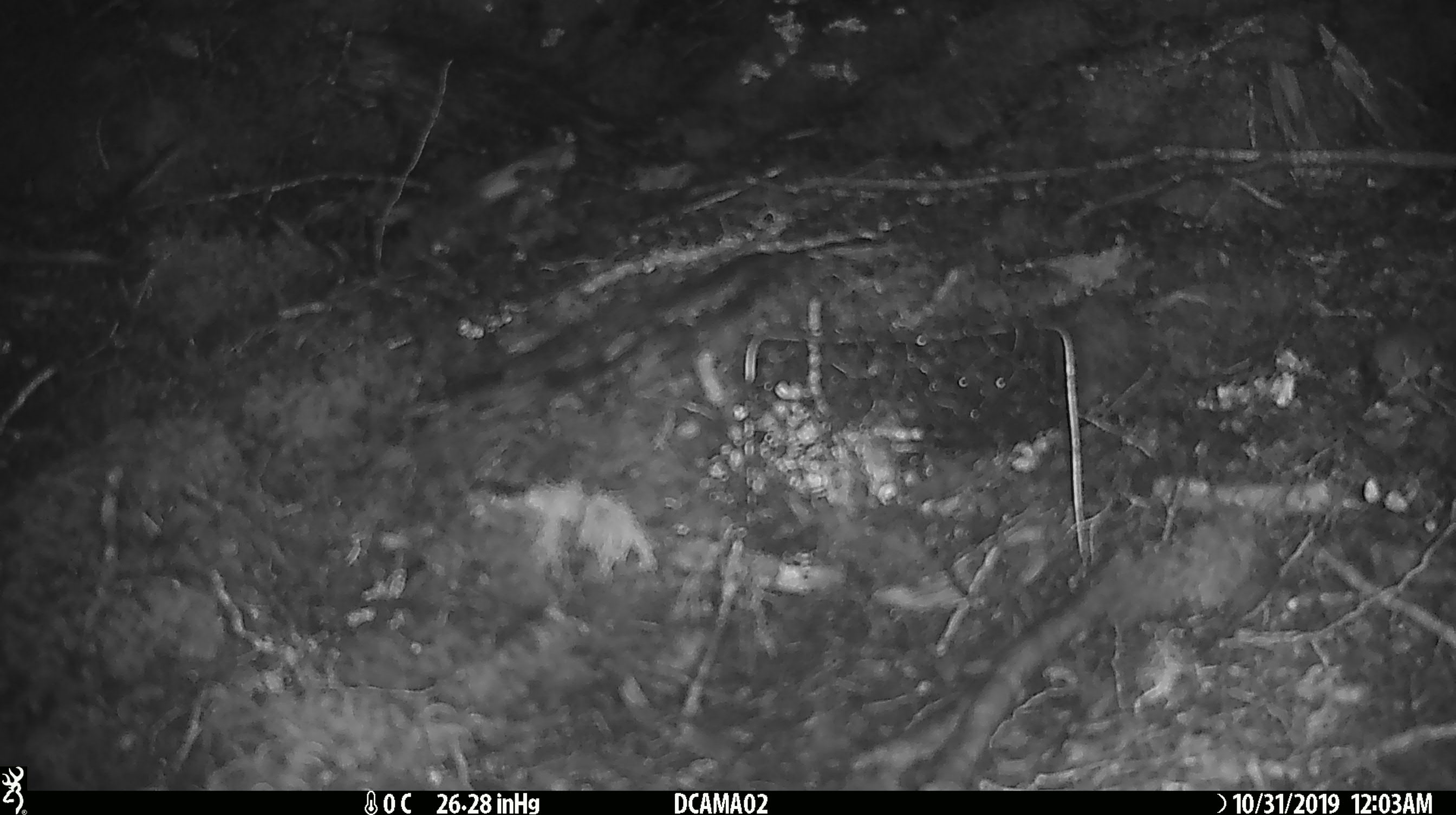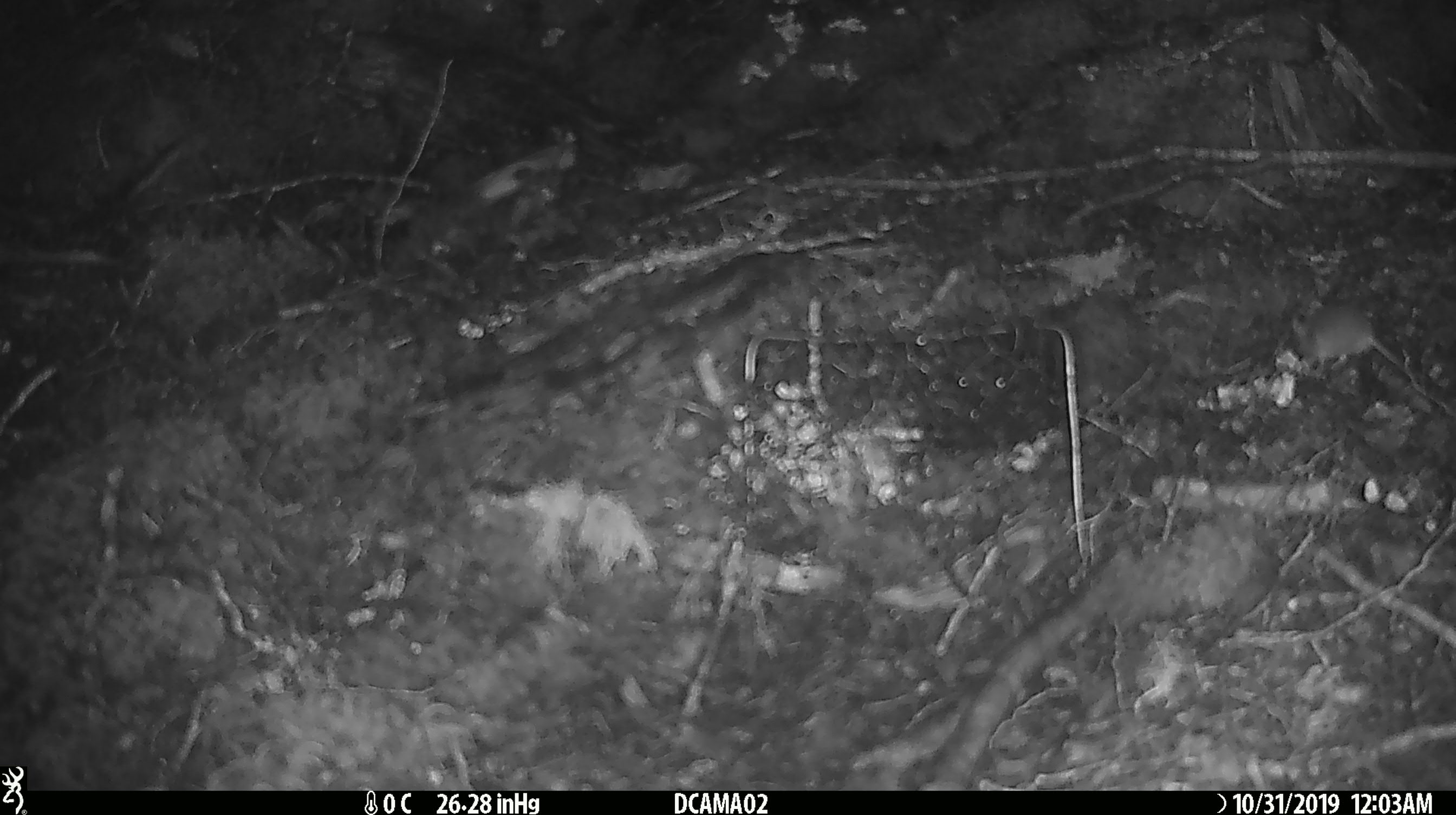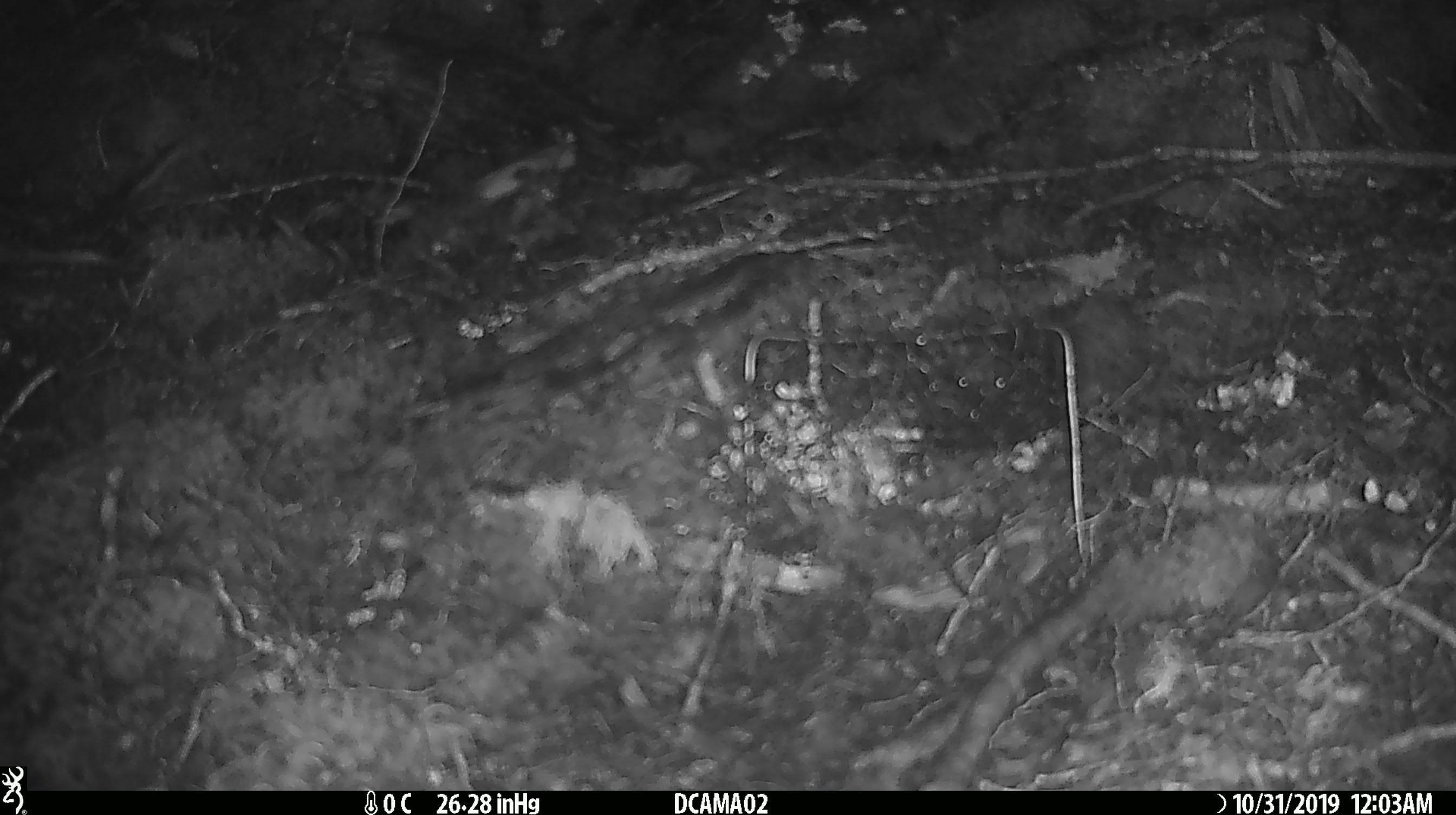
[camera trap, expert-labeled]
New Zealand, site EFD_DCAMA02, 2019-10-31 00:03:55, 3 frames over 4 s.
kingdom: Animalia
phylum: Chordata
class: Mammalia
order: Rodentia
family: Muridae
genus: Mus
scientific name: Mus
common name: mouse